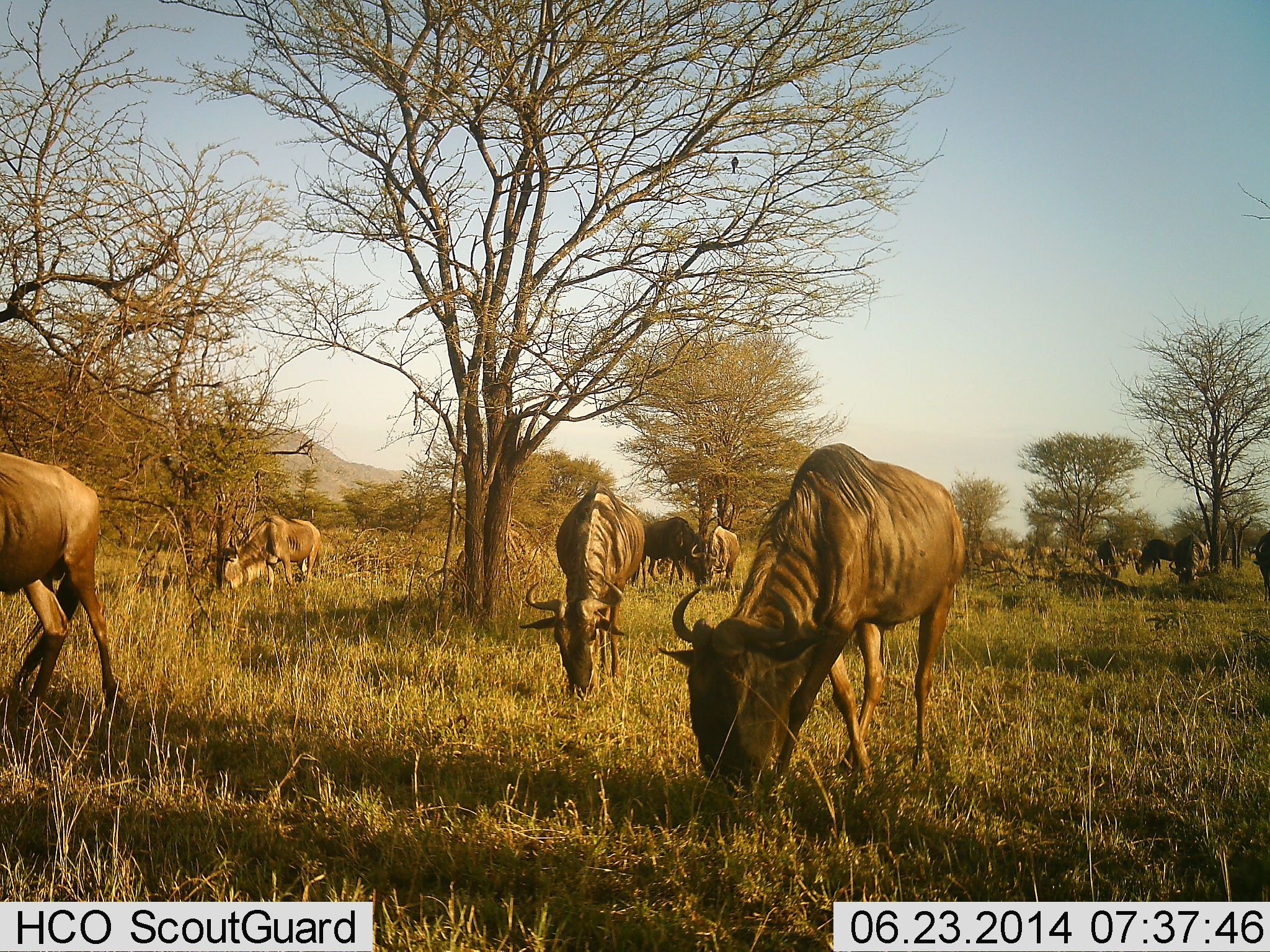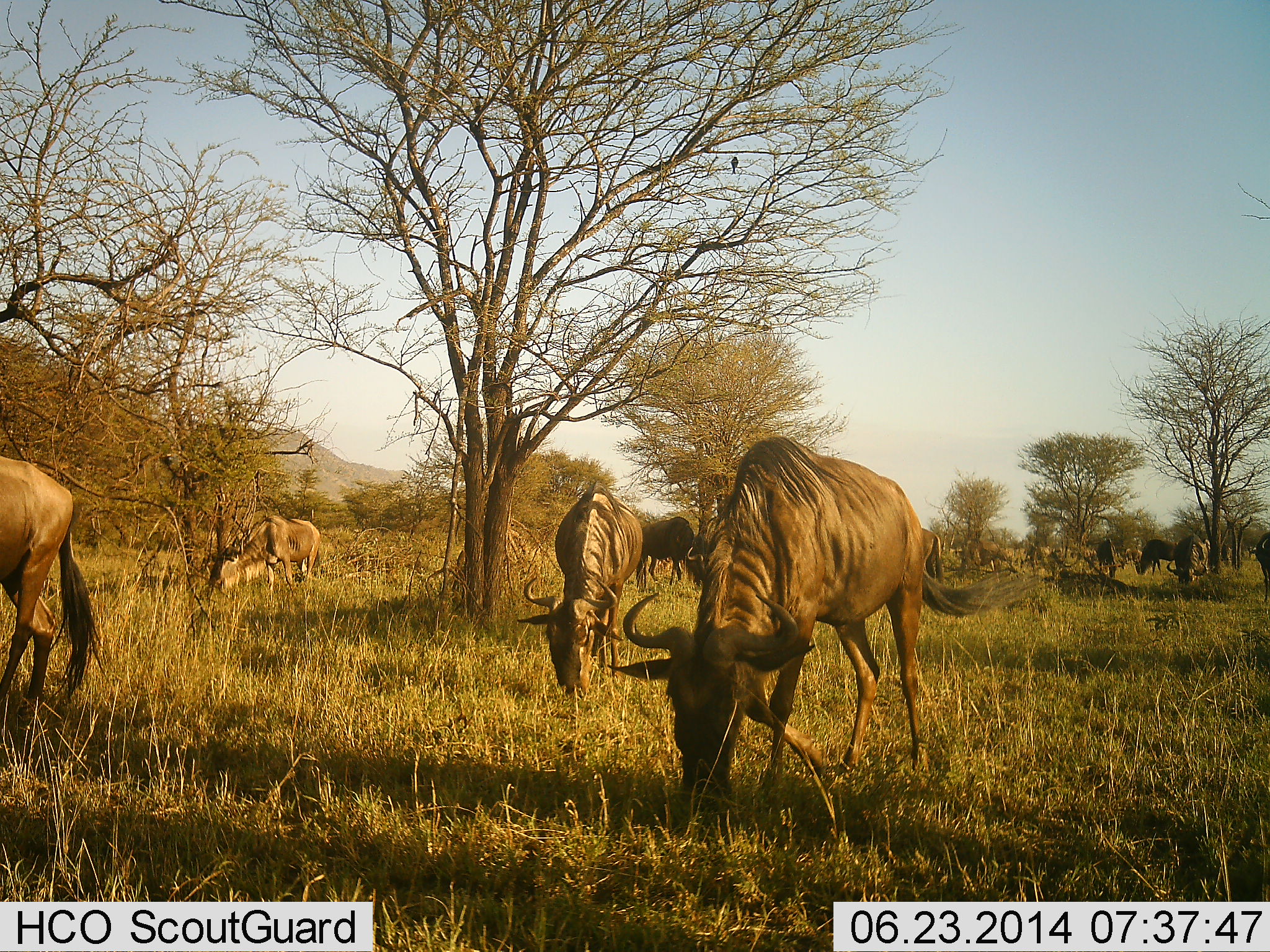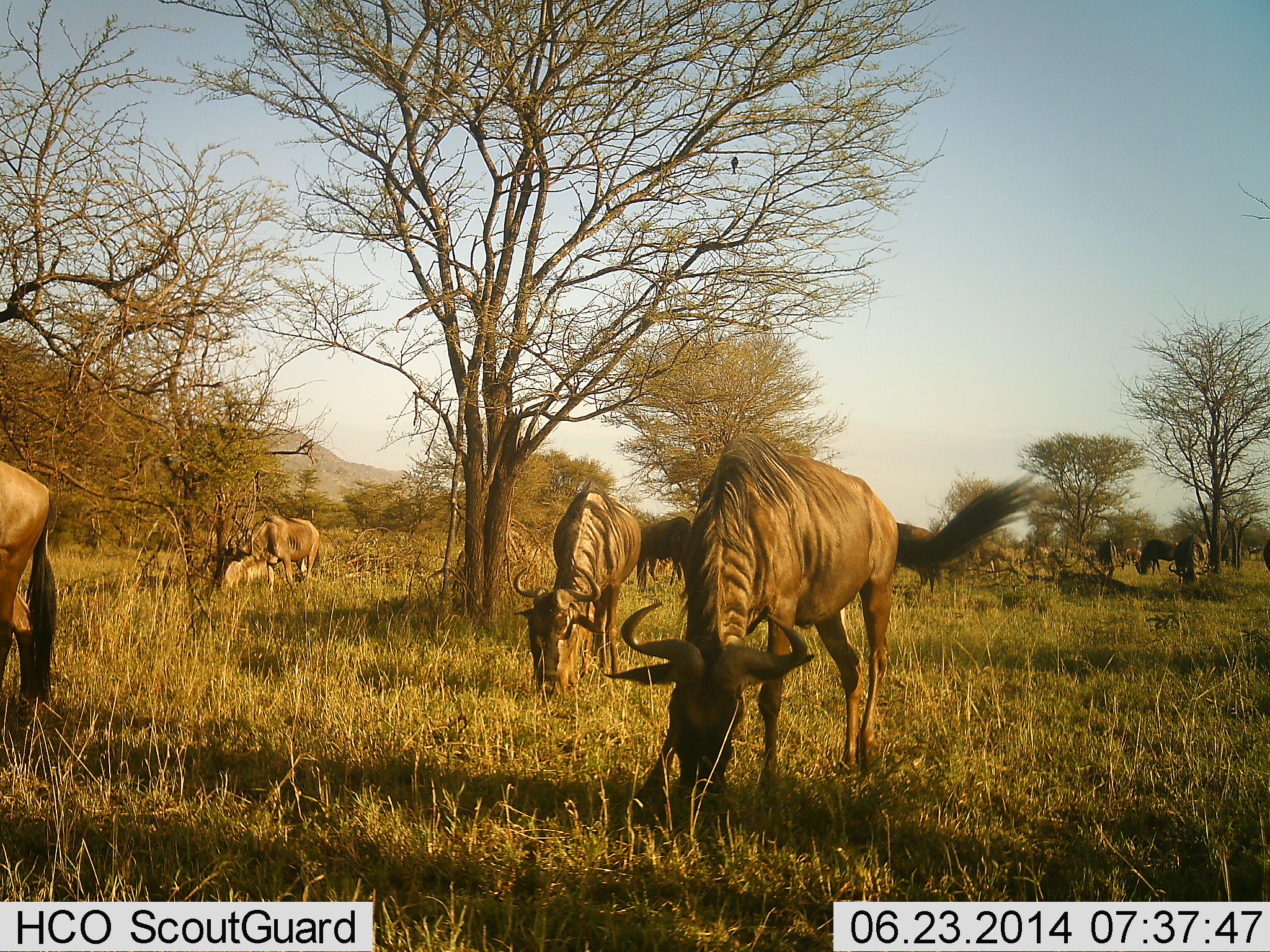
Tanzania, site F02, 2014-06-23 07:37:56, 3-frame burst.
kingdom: Animalia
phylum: Chordata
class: Mammalia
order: Artiodactyla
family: Bovidae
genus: Connochaetes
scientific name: Connochaetes taurinus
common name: blue wildebeest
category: wildebeest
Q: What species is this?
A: Wildebeest (blue wildebeest) (Connochaetes taurinus).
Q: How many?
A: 11-50.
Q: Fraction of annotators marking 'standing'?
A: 27%.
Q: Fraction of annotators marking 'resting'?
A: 9%.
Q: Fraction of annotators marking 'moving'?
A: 45%.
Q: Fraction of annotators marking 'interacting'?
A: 0%.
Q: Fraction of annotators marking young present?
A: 0%.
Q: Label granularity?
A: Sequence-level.